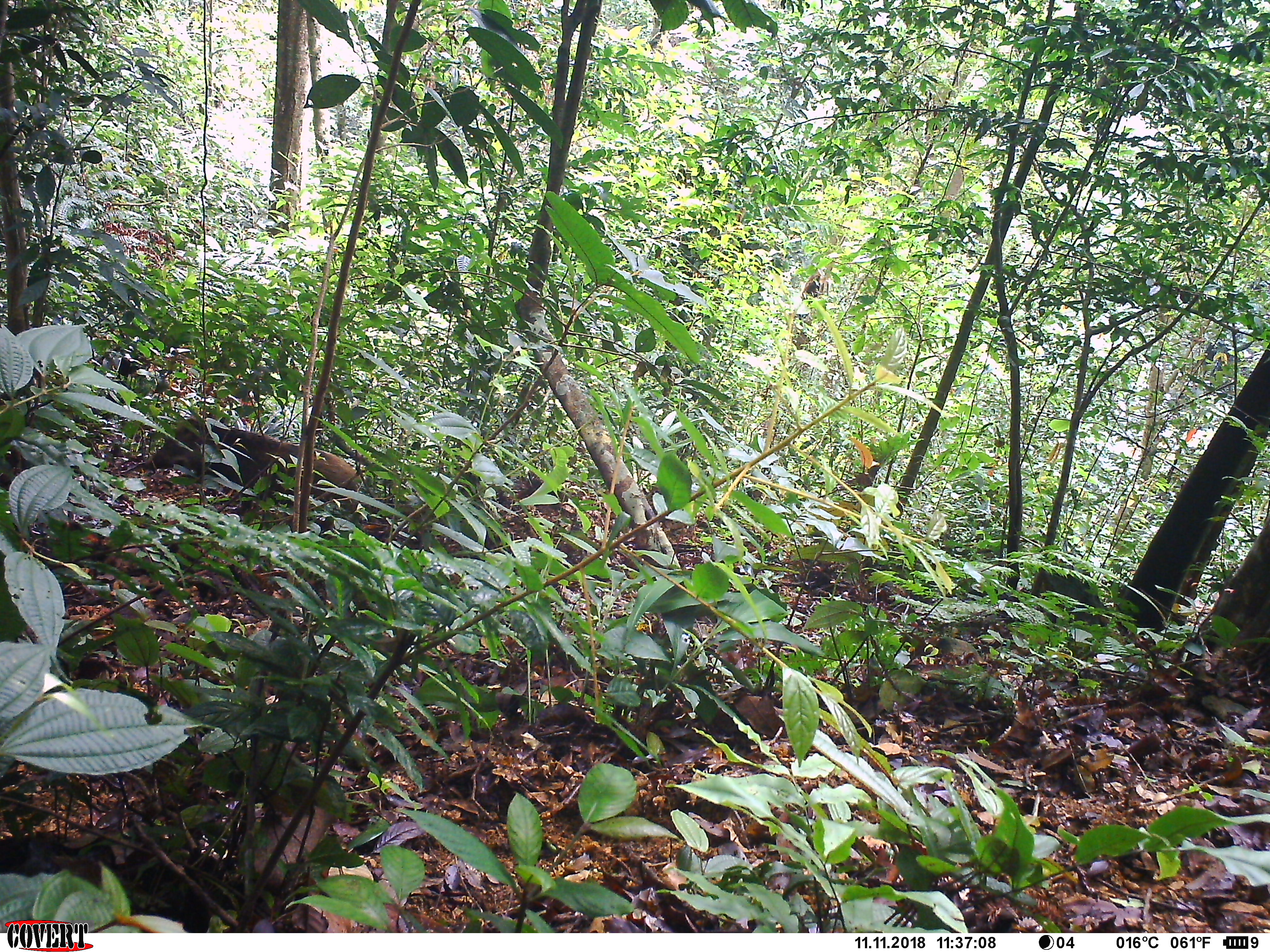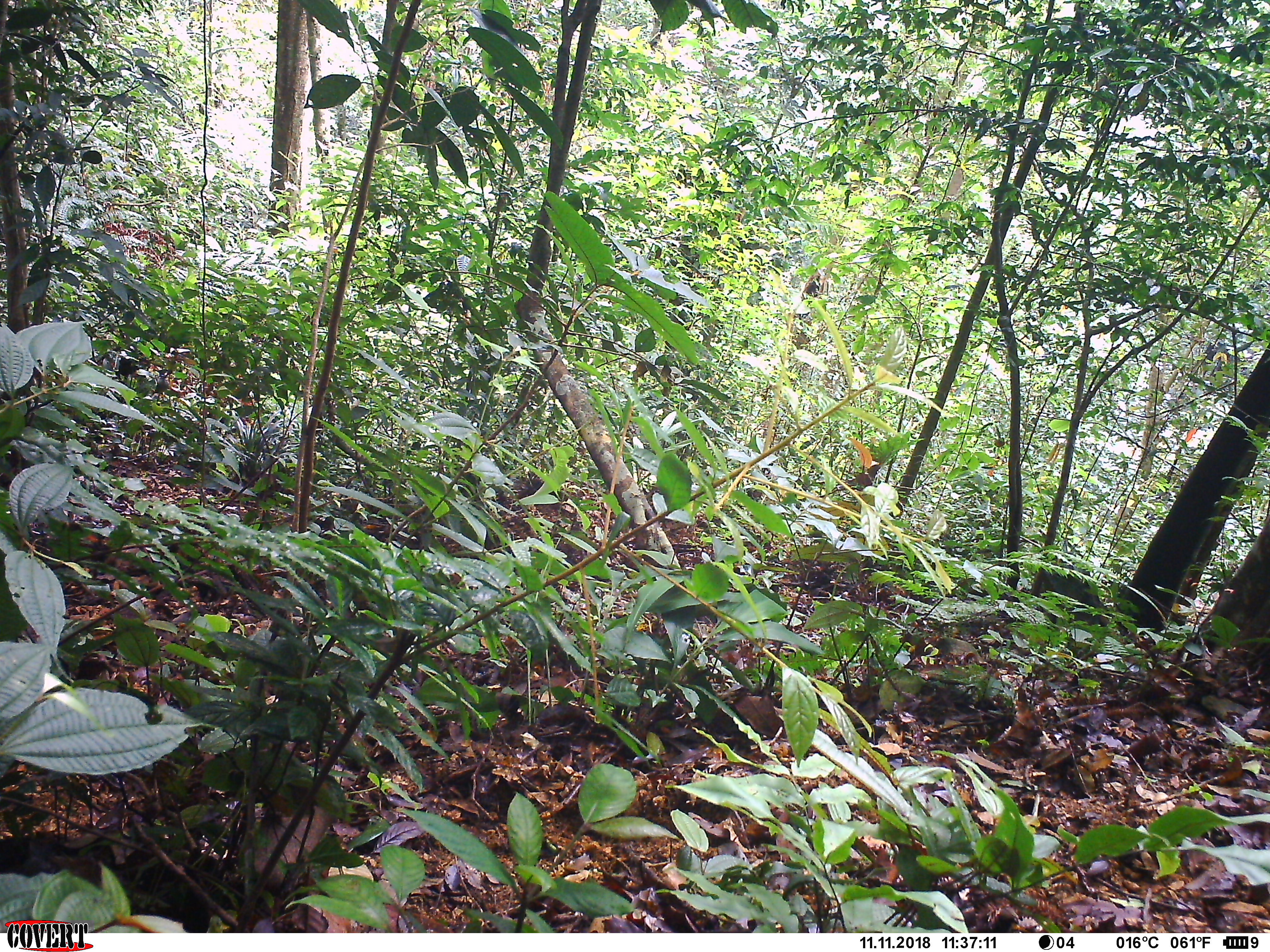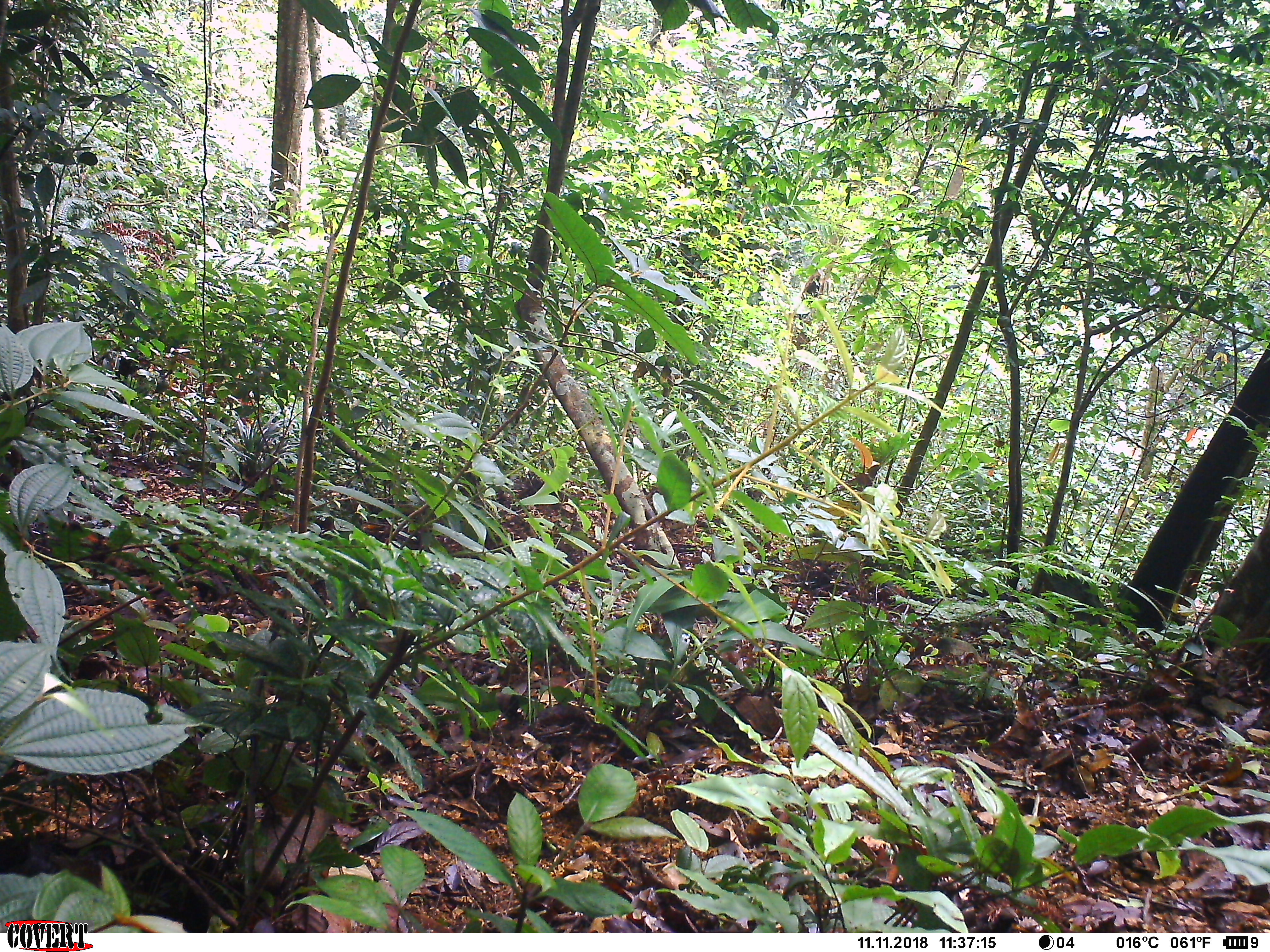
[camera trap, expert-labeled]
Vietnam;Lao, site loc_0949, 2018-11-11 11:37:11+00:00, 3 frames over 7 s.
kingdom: Animalia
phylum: Chordata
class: Mammalia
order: Artiodactyla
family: Suidae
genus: Sus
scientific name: Sus scrofa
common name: eurasian wild pig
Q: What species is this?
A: Eurasian wild pig (Sus scrofa).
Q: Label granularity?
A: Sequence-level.